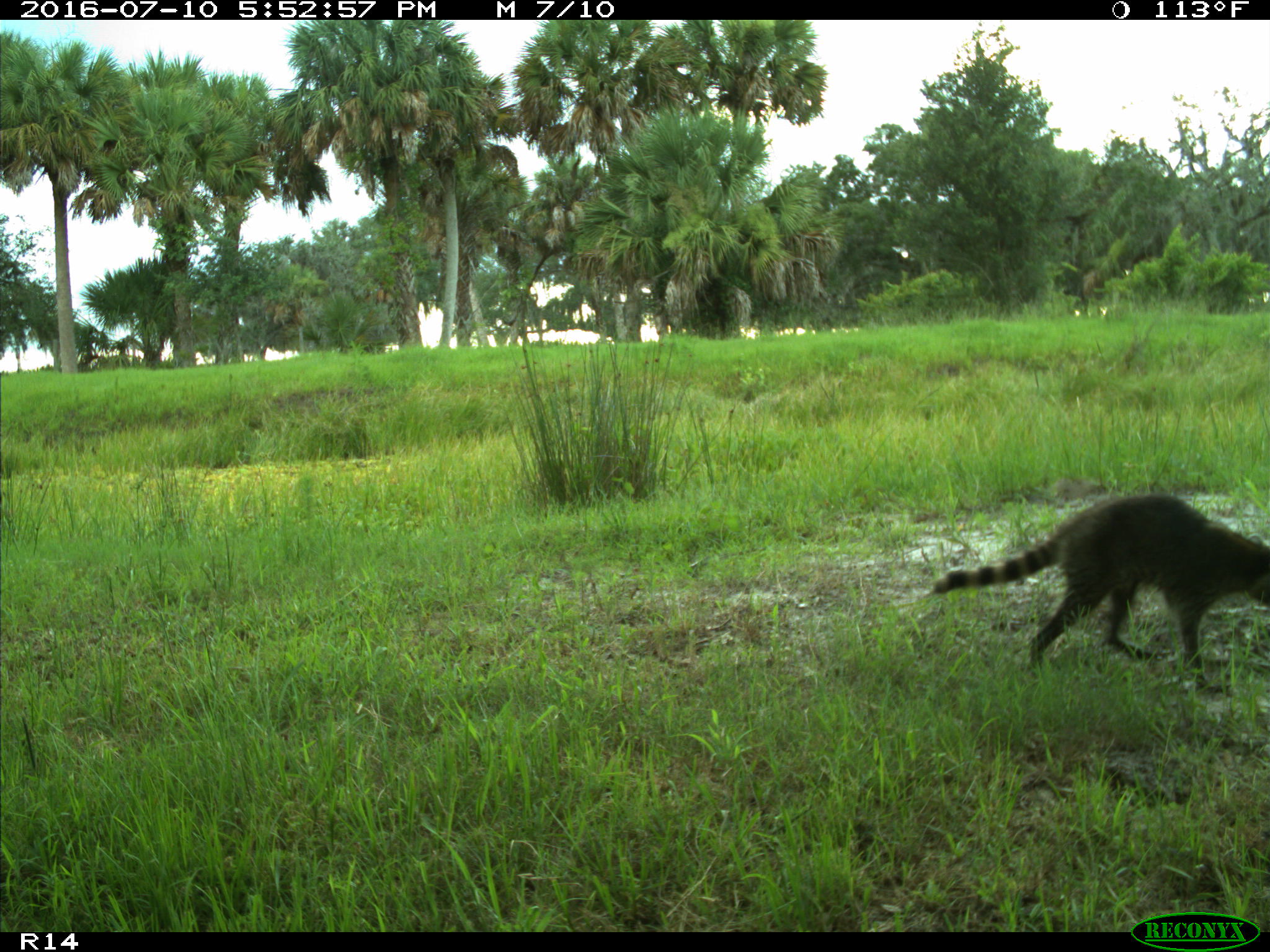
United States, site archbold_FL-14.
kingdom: Animalia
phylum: Chordata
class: Mammalia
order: Carnivora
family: Procyonidae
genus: Procyon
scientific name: Procyon lotor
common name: common raccoon